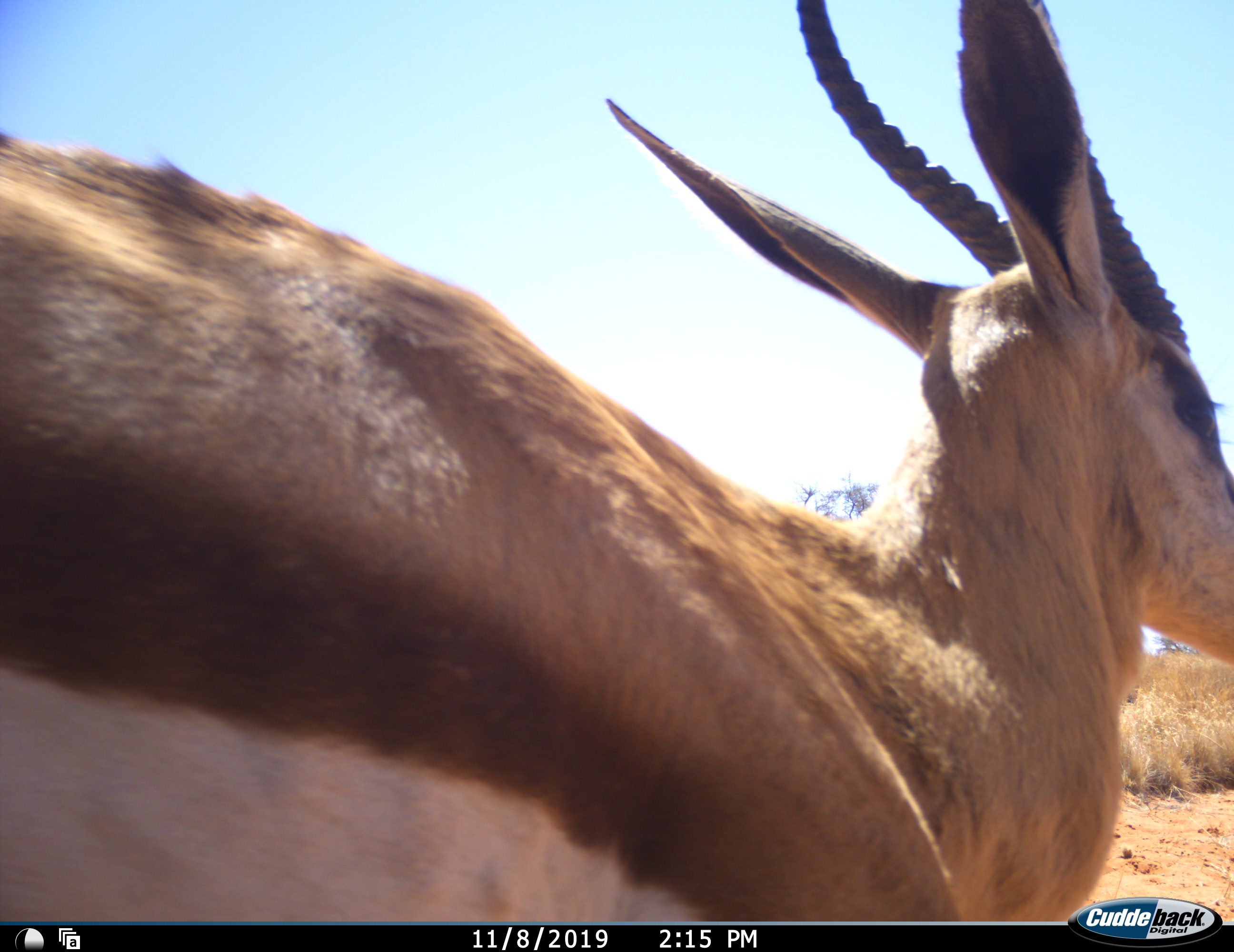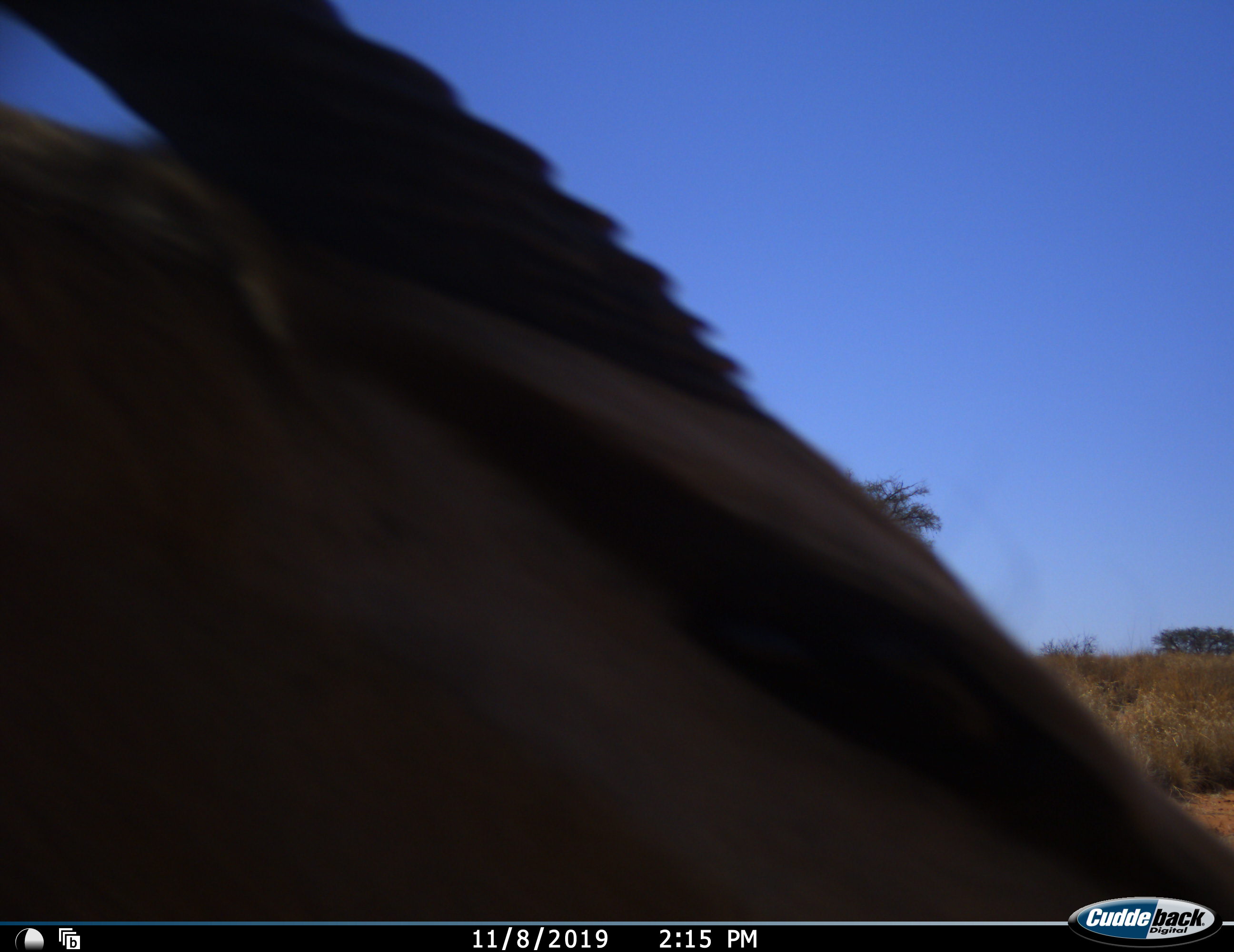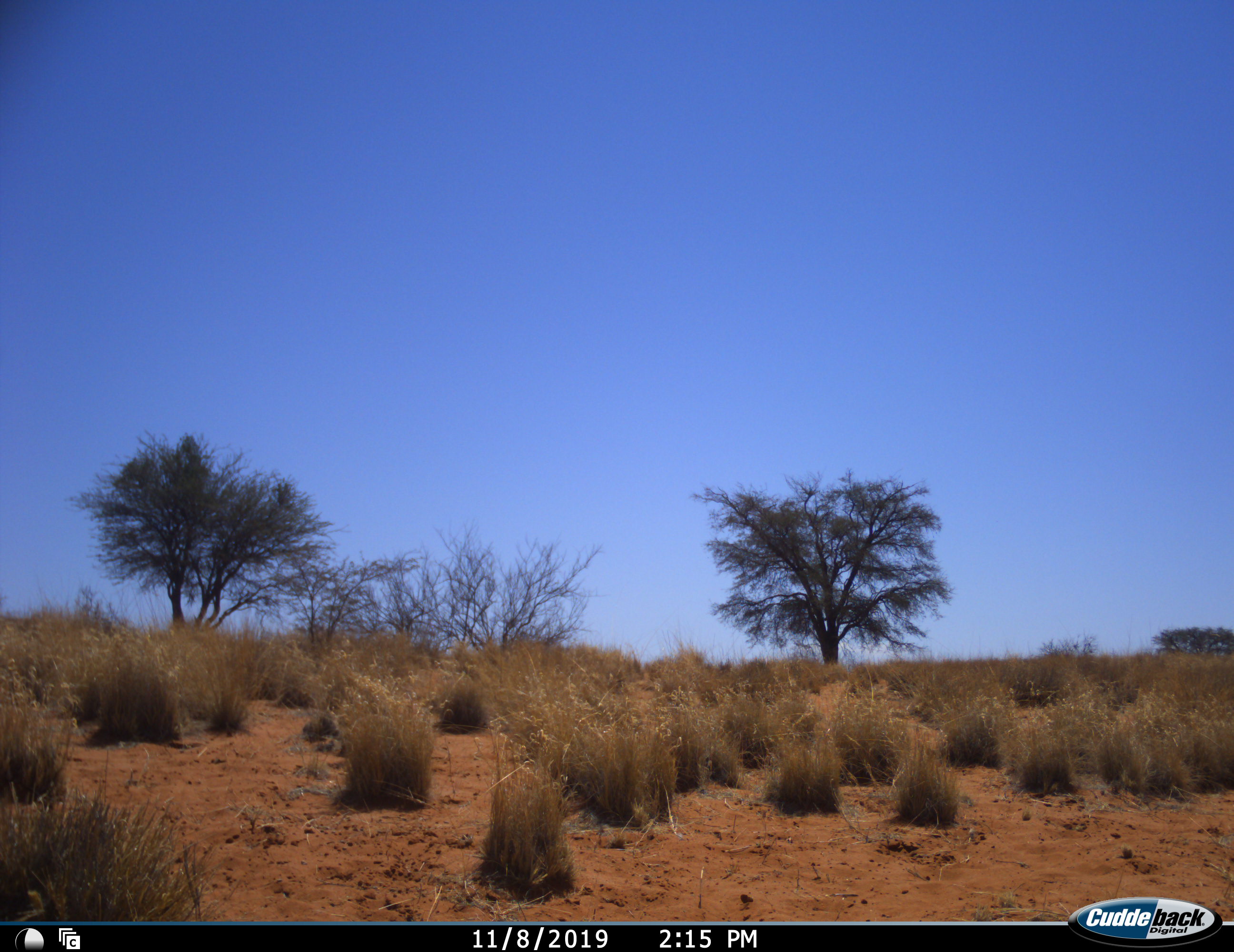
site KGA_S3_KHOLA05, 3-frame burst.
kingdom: Animalia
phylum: Chordata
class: Mammalia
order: Artiodactyla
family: Bovidae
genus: Antidorcas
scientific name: Antidorcas marsupialis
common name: springbok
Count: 1.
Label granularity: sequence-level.